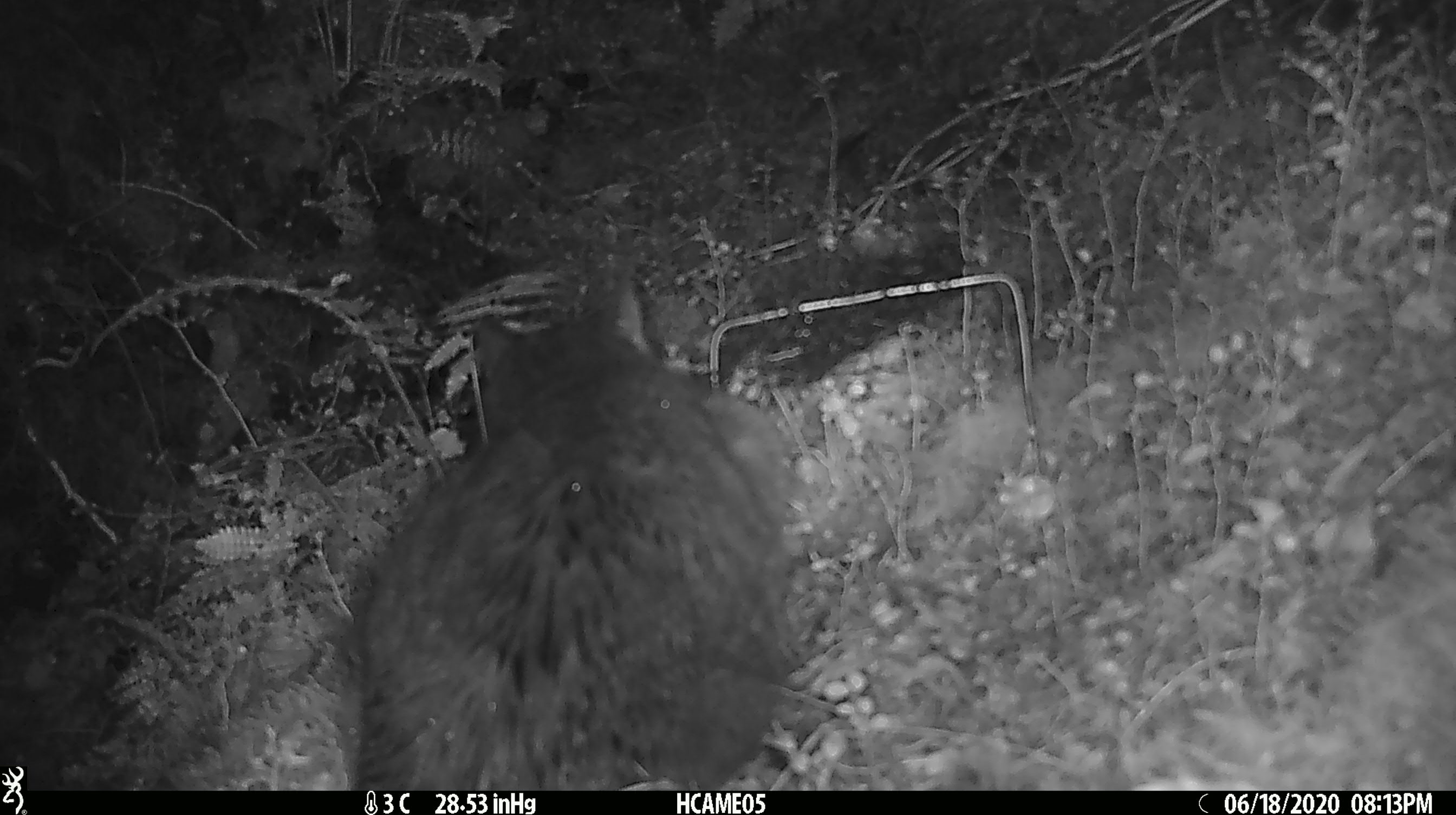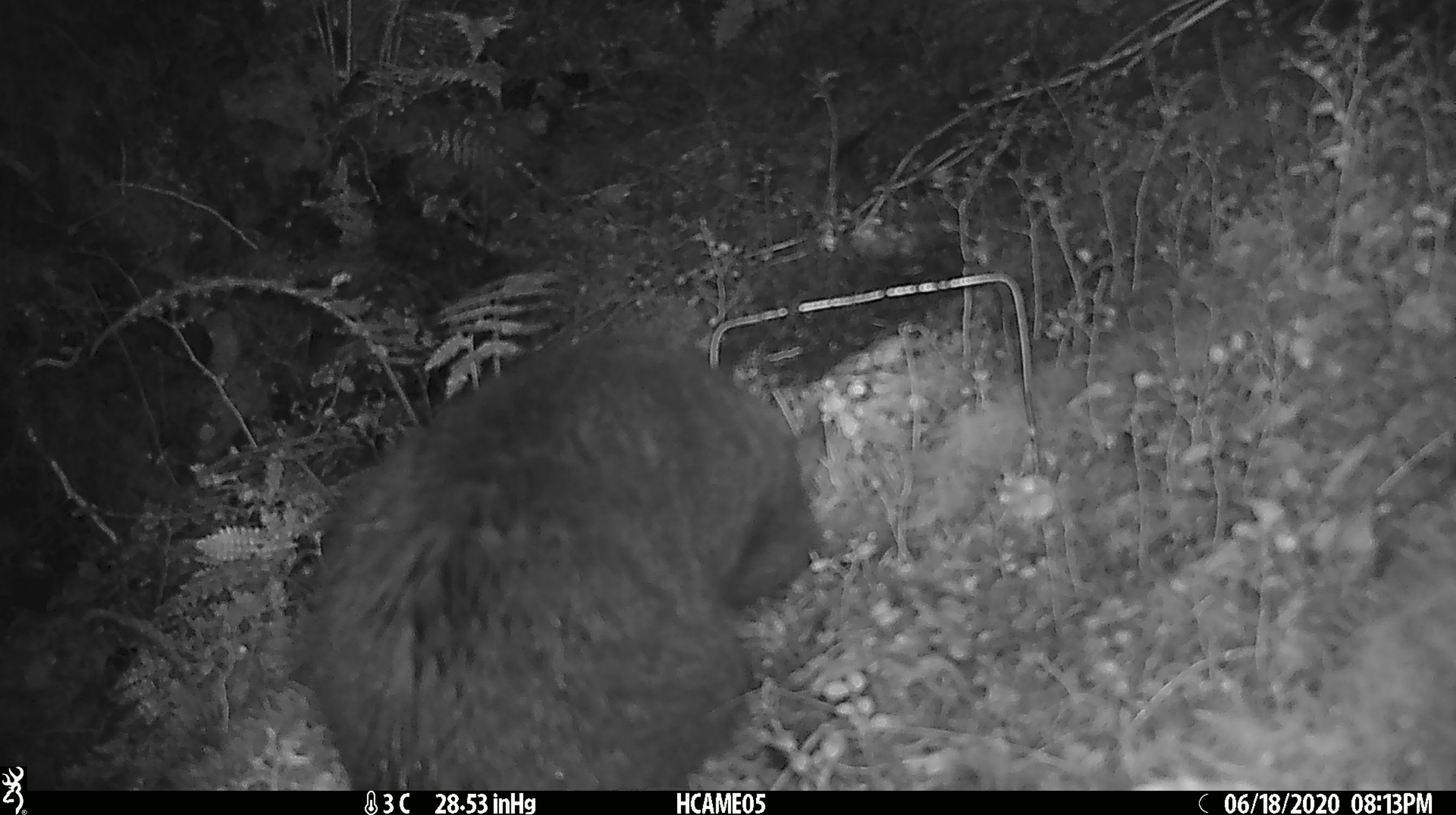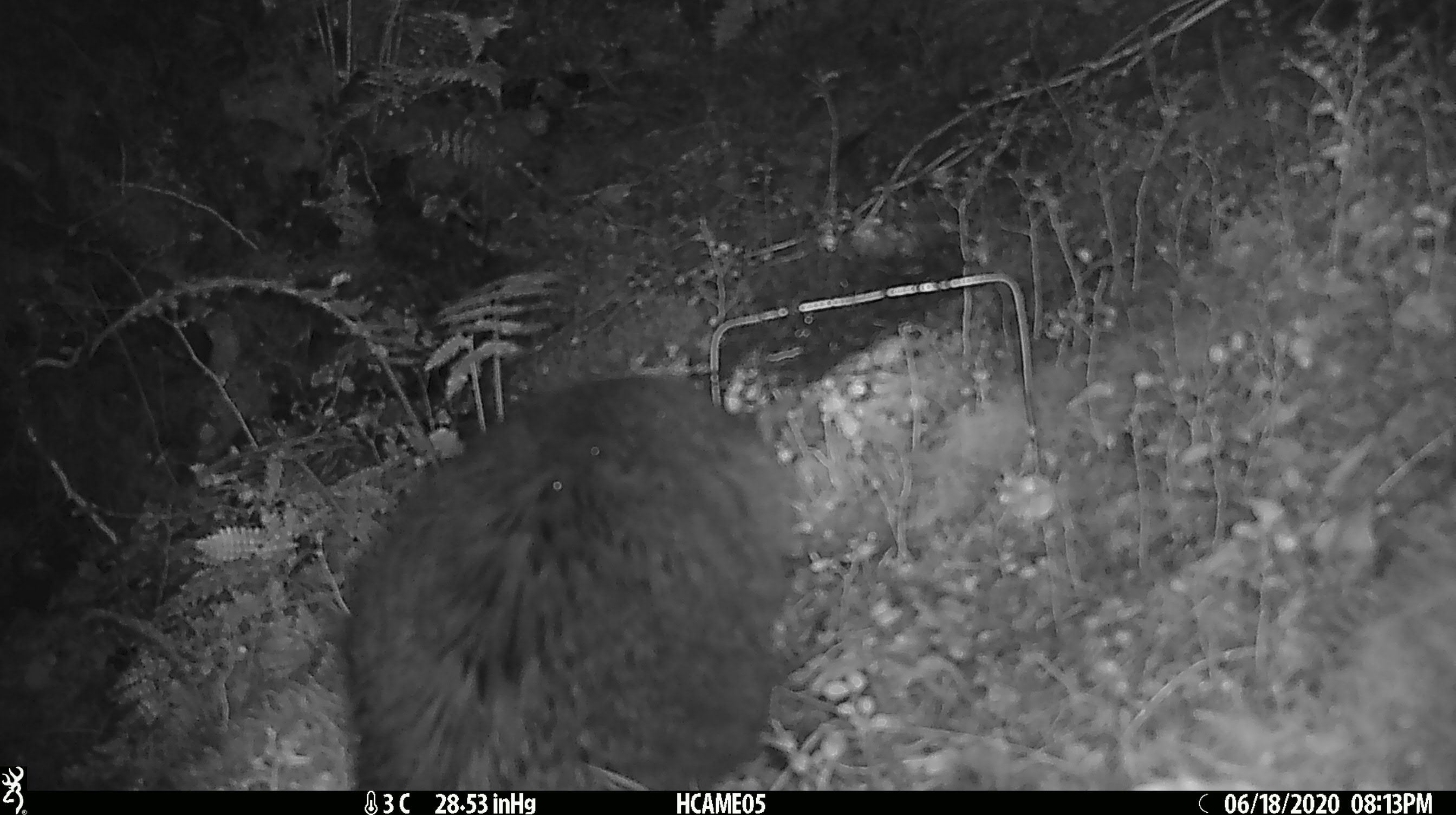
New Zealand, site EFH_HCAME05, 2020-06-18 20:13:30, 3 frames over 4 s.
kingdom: Animalia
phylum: Chordata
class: Mammalia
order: Carnivora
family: Felidae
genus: Felis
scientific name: Felis catus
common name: domestic cat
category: cat